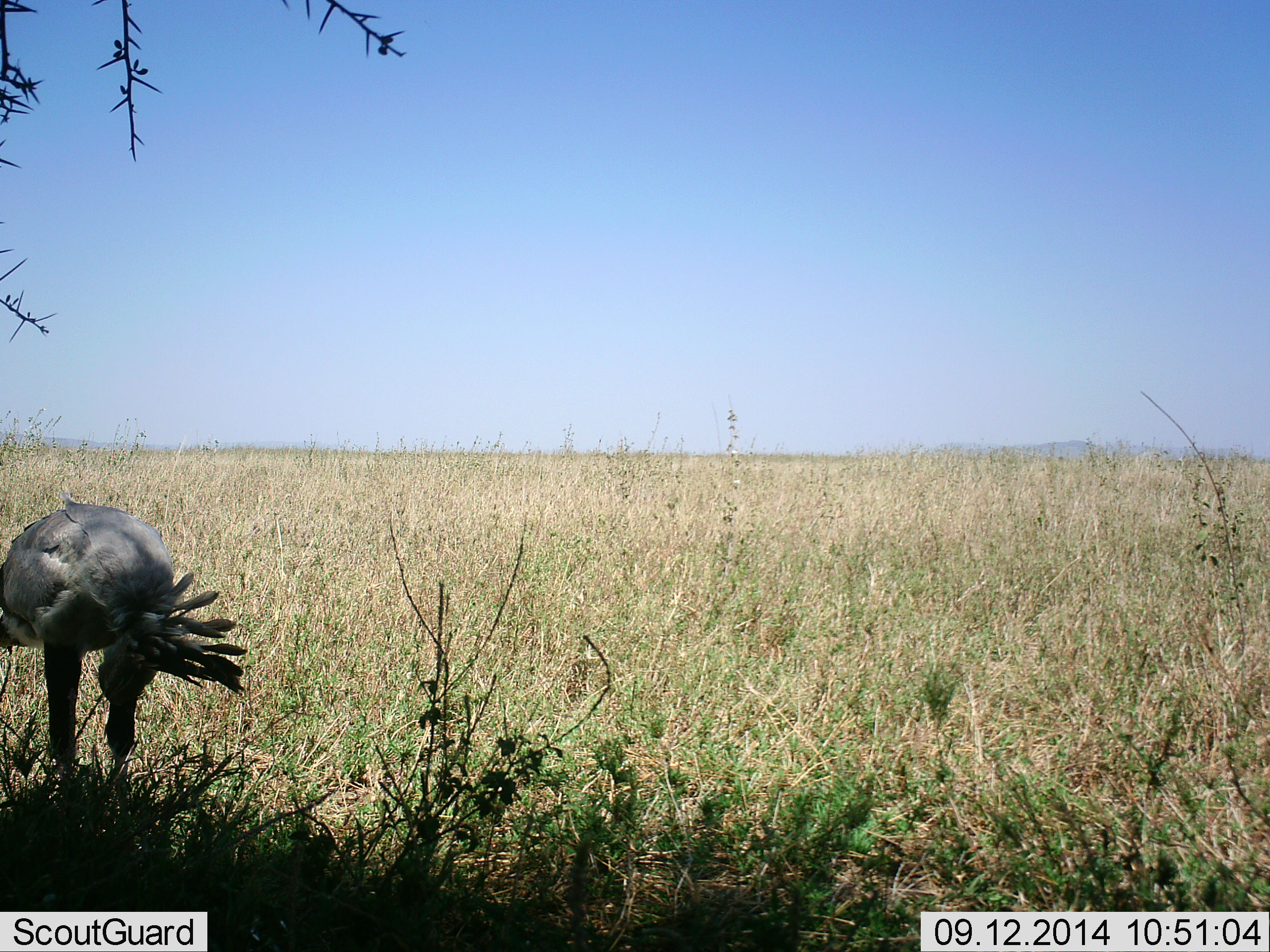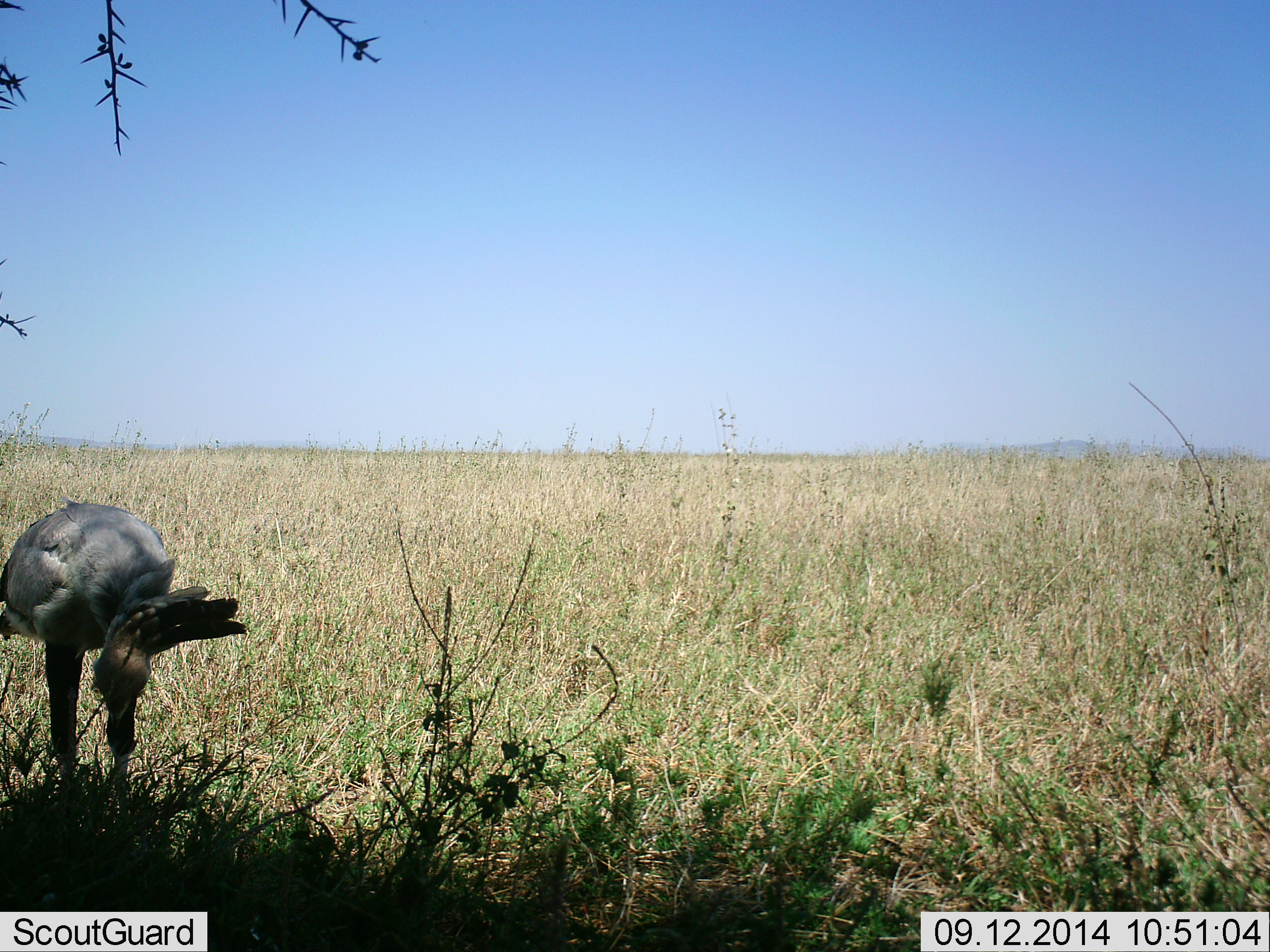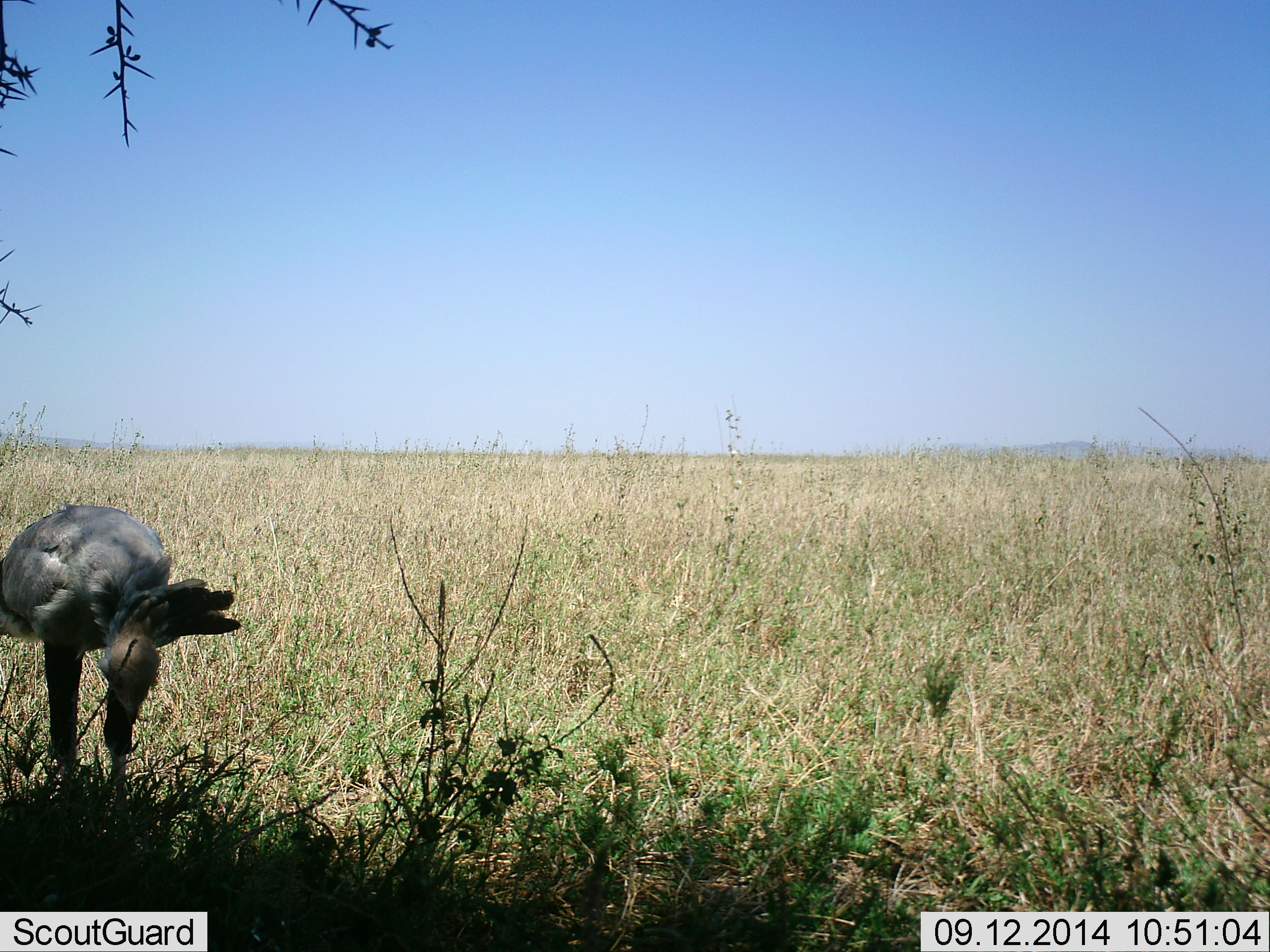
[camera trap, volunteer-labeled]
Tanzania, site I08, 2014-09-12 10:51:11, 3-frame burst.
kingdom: Animalia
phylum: Chordata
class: Aves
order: Accipitriformes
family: Sagittariidae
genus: Sagittarius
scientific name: Sagittarius serpentarius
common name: secretary bird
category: secretarybird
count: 1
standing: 60%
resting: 0%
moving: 0%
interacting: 0%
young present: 0%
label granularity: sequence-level